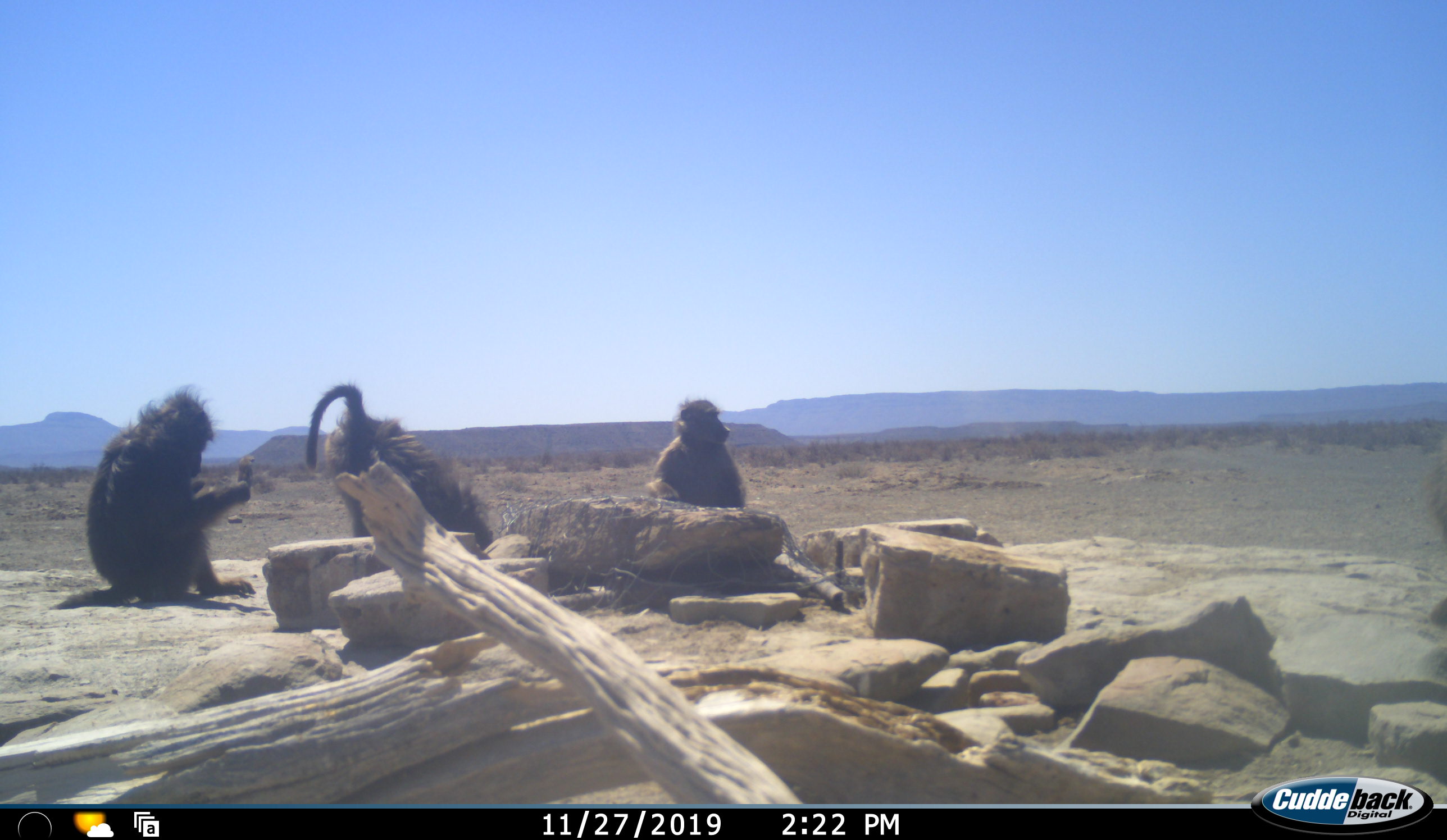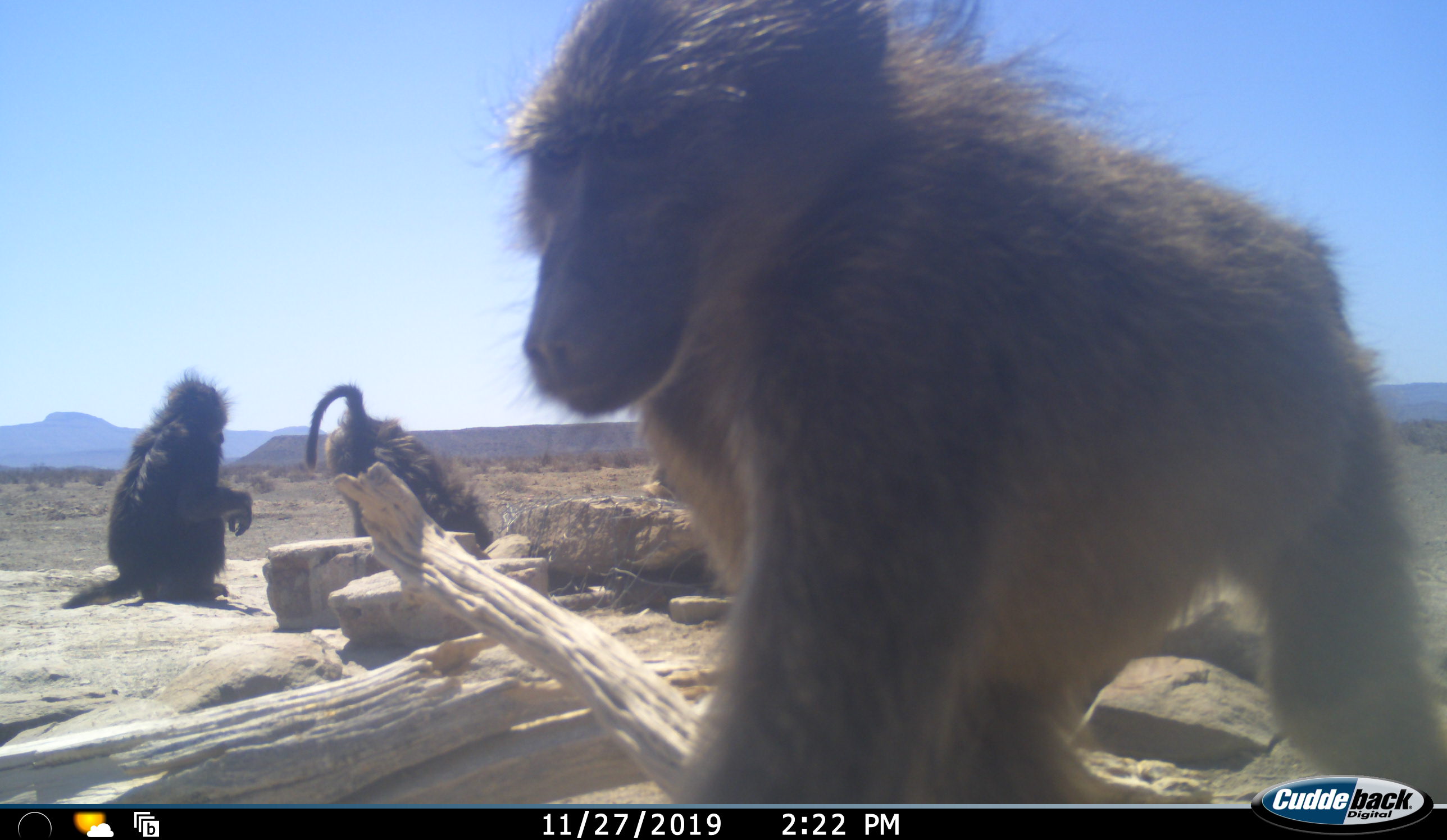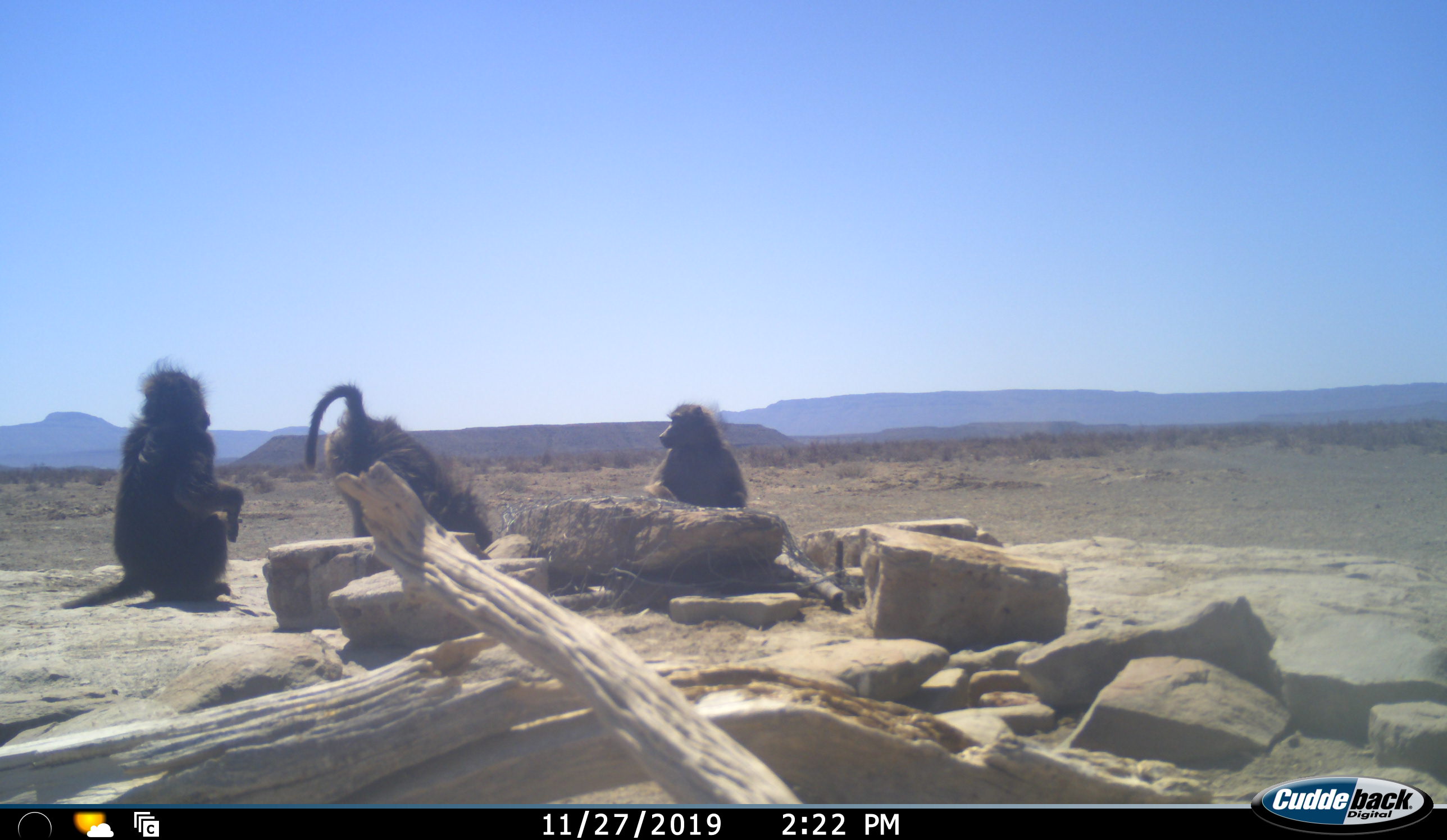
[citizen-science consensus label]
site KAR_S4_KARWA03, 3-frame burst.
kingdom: Animalia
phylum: Chordata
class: Mammalia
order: Primates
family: Cercopithecidae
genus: Papio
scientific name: Papio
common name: baboon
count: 4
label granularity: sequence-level